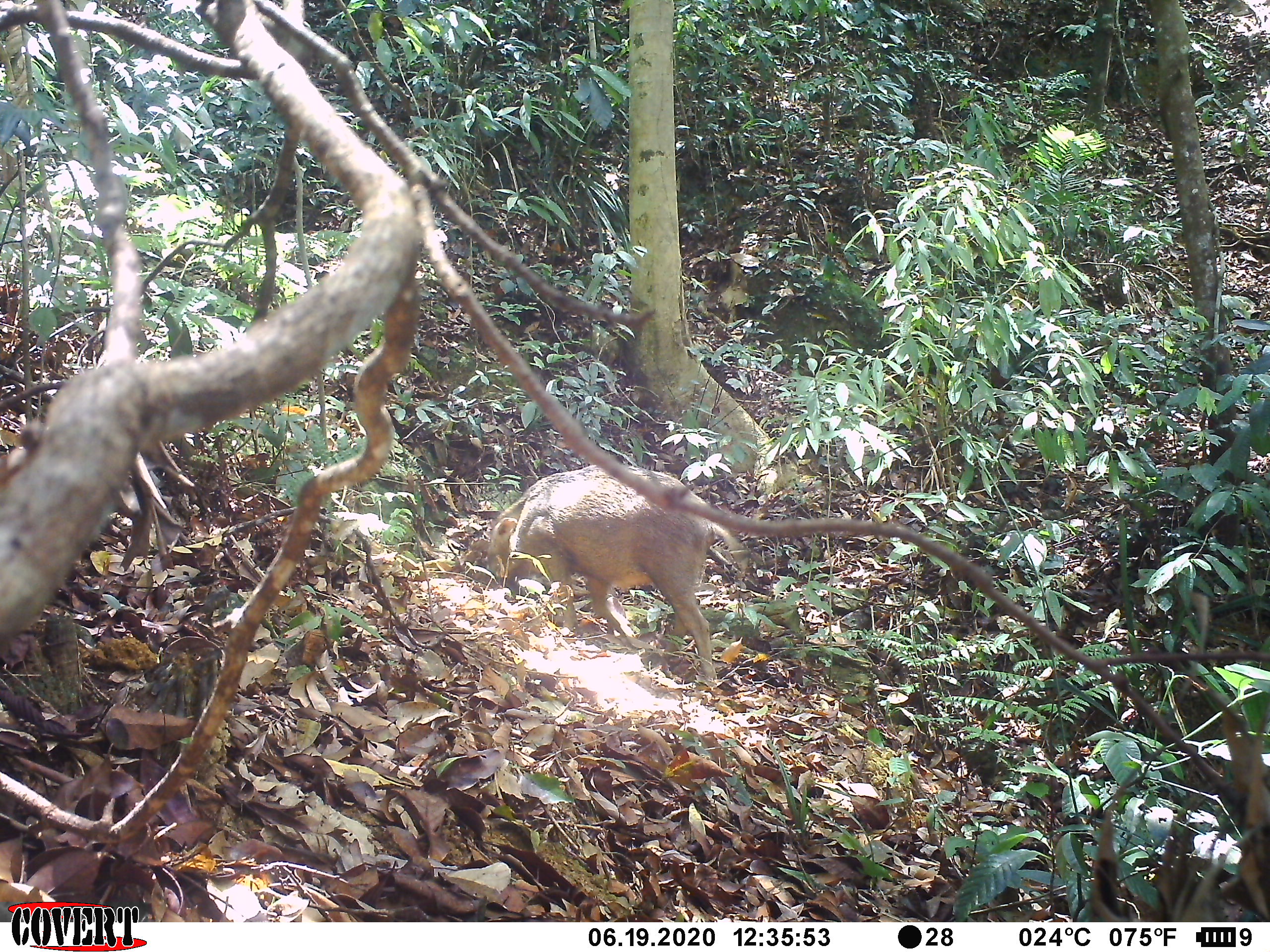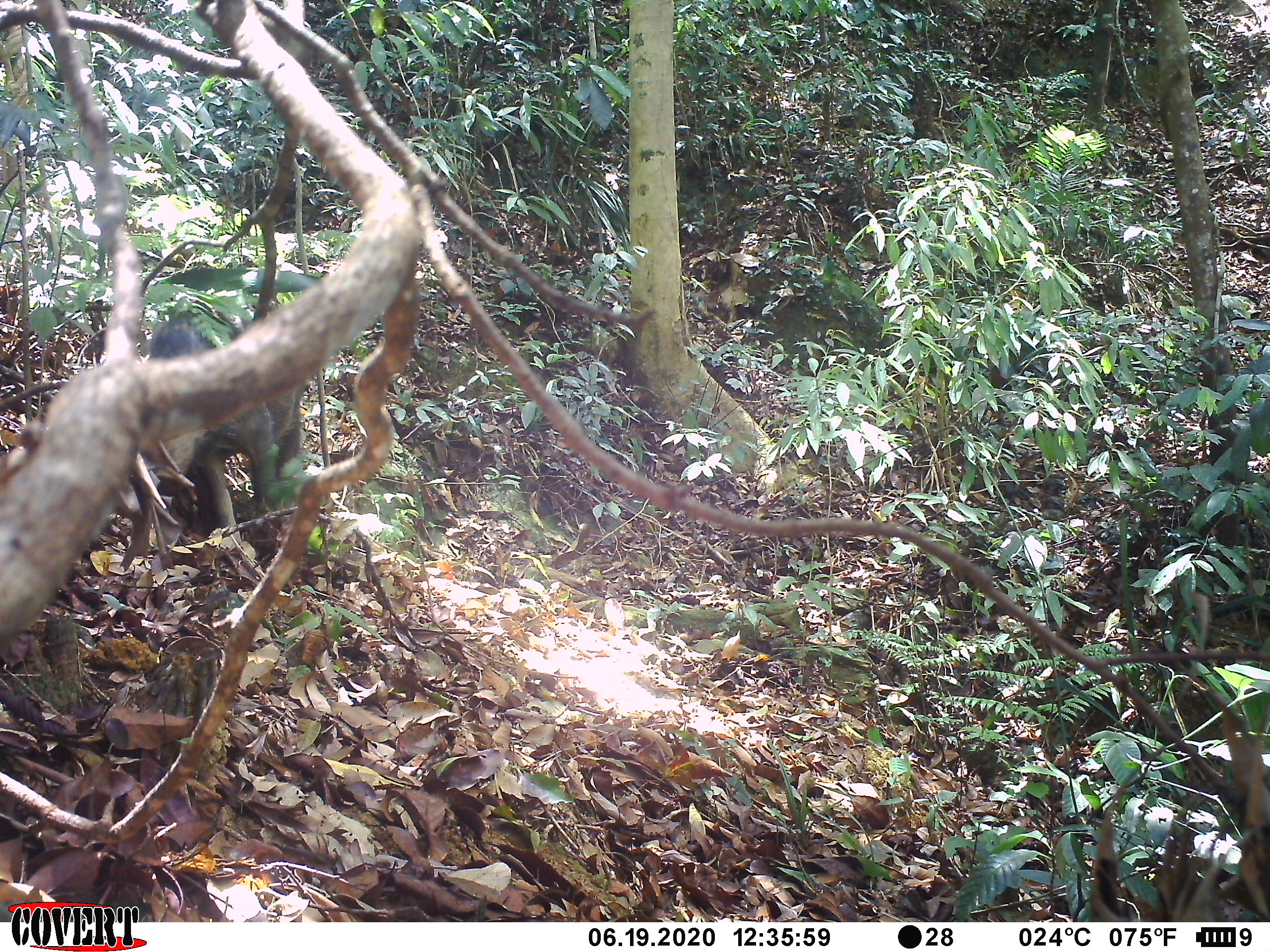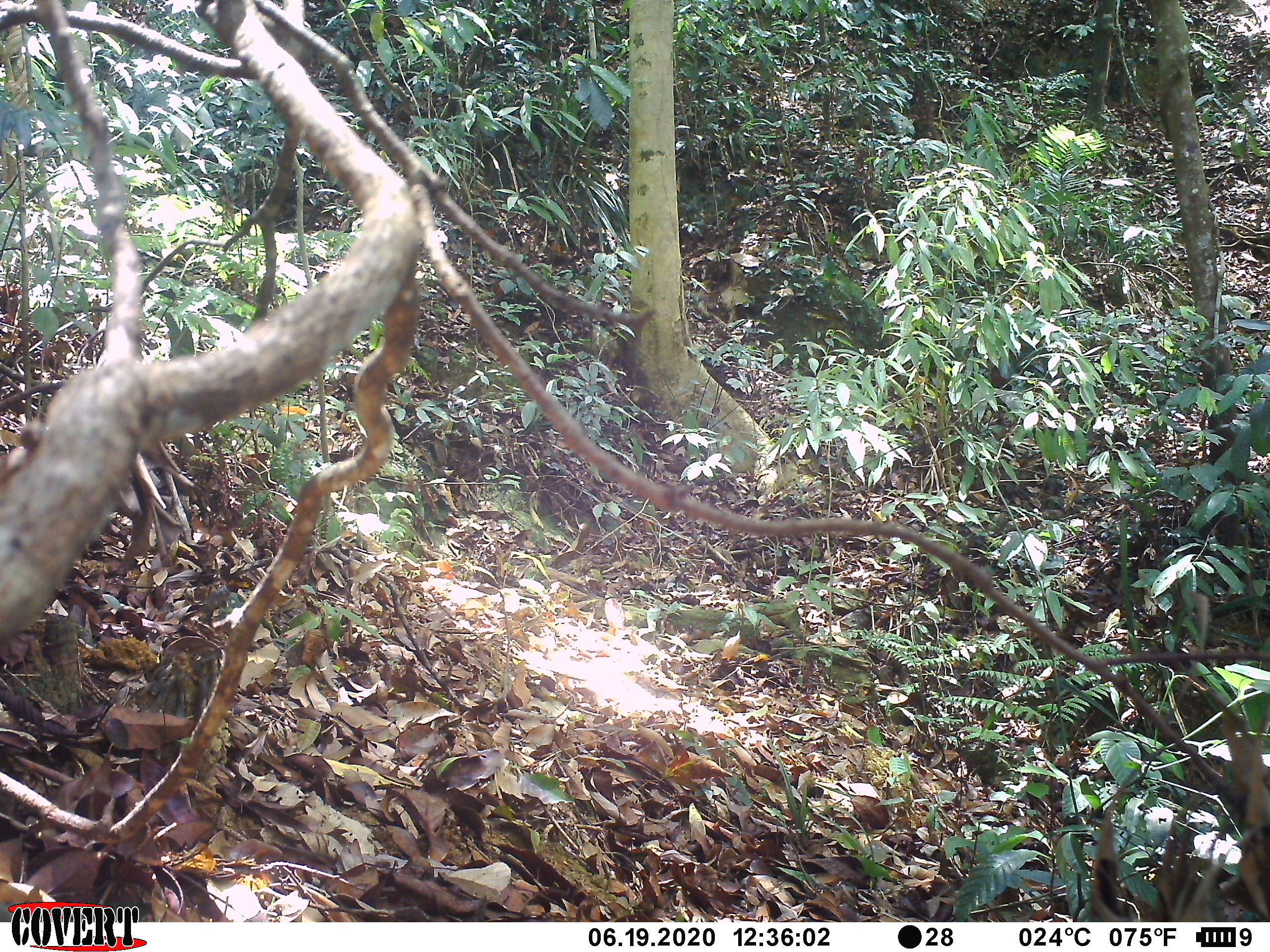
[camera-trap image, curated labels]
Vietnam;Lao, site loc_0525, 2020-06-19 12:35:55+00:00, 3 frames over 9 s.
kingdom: Animalia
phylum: Chordata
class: Mammalia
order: Artiodactyla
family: Suidae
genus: Sus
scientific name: Sus scrofa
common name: eurasian wild pig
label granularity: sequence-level